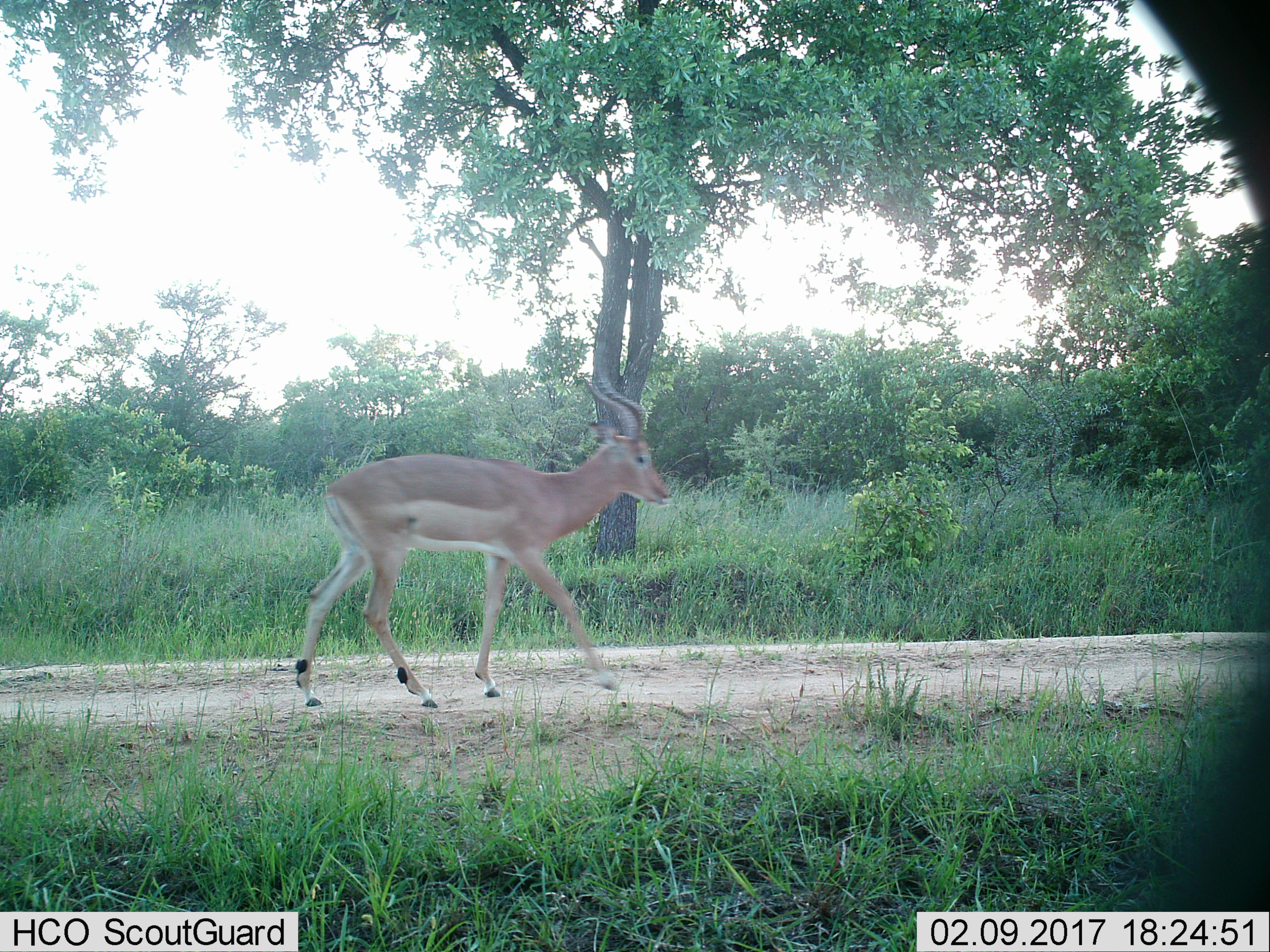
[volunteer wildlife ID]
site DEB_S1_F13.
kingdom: Animalia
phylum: Chordata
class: Mammalia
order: Artiodactyla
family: Bovidae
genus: Aepyceros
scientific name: Aepyceros melampus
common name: impala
Impala (Aepyceros melampus), count 1. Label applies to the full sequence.